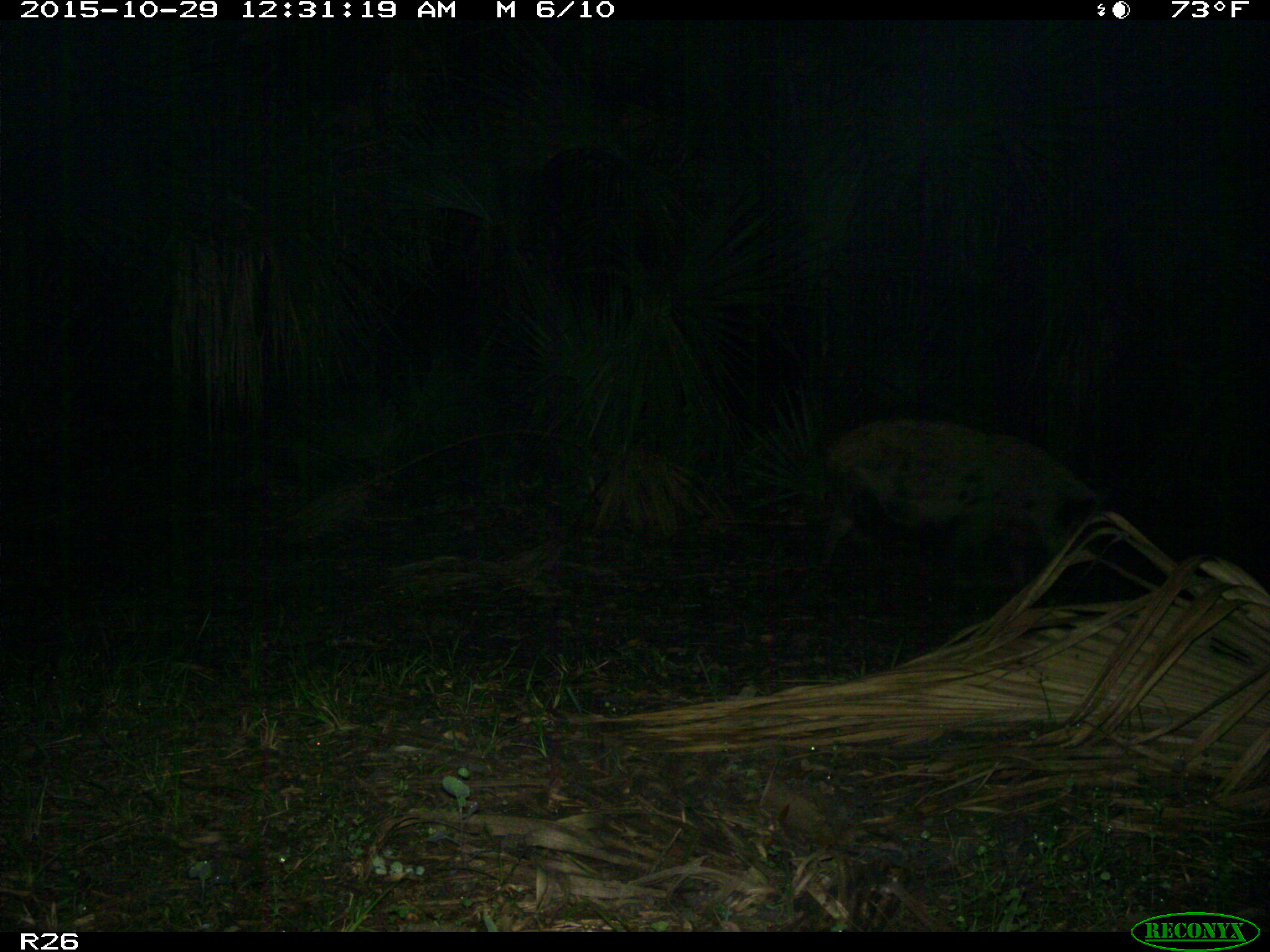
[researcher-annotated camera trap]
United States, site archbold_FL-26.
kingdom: Animalia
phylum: Chordata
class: Mammalia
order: Artiodactyla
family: Suidae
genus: Sus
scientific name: Sus scrofa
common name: wild boar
Sus scrofa (wild boar).